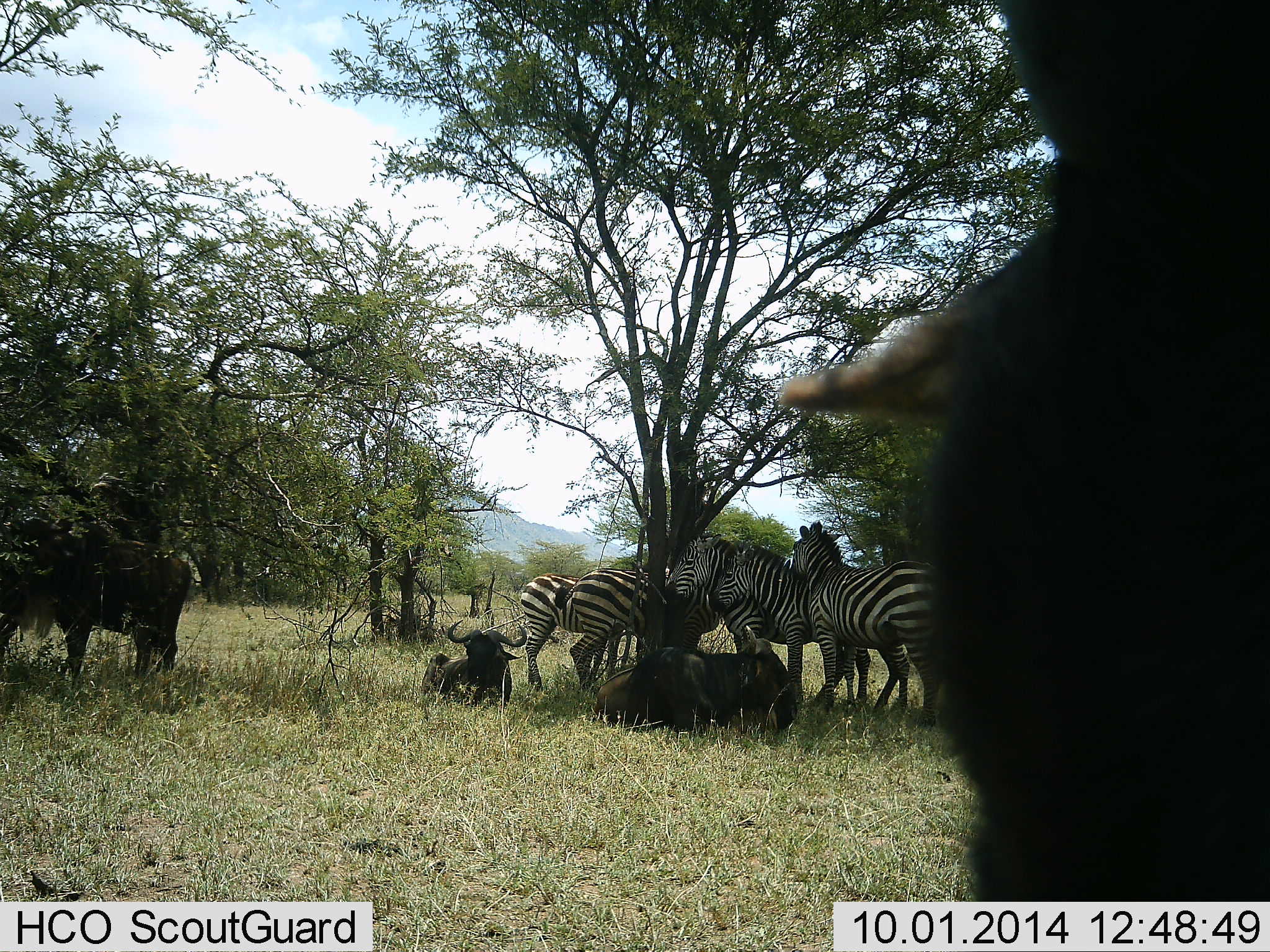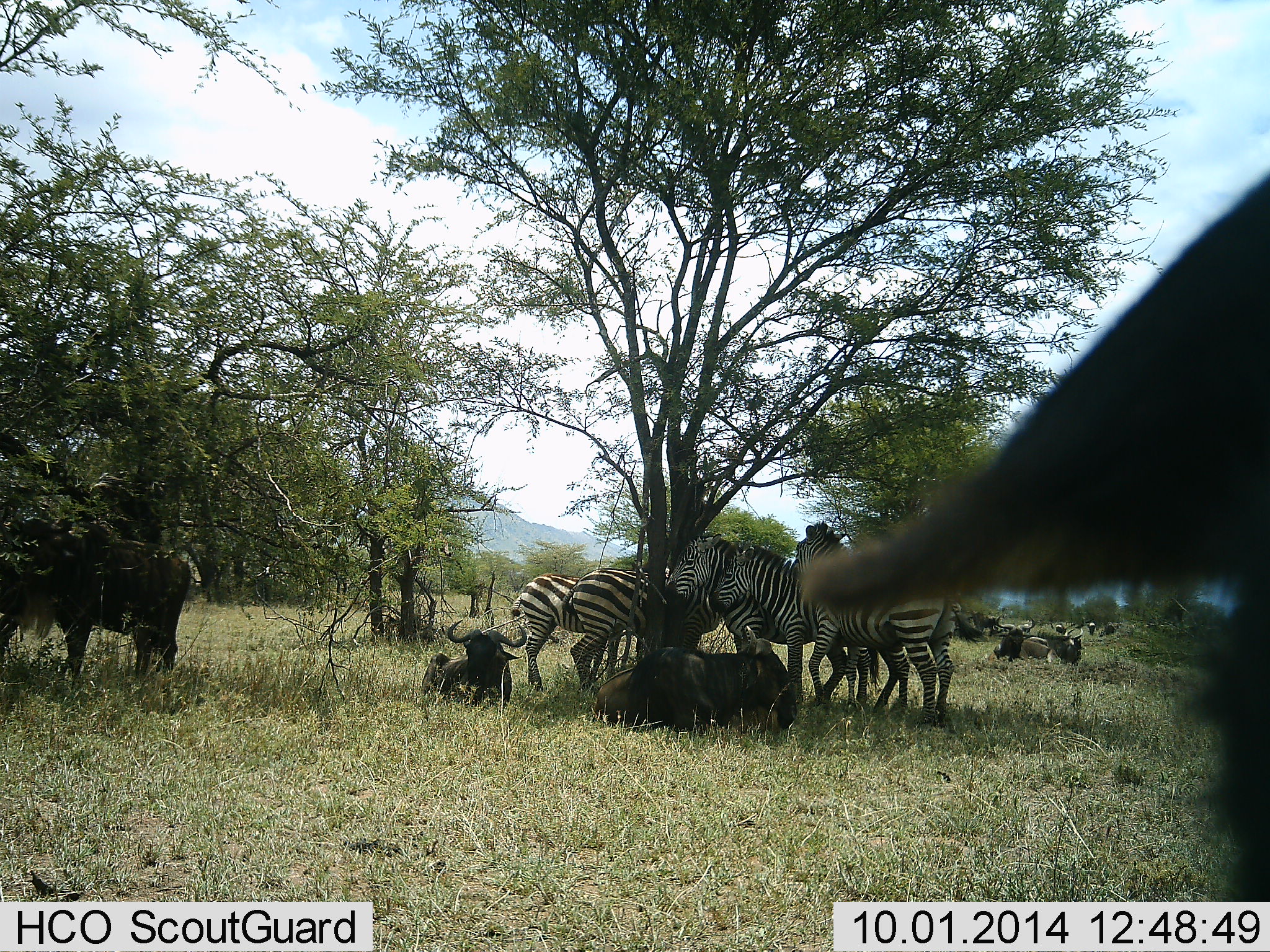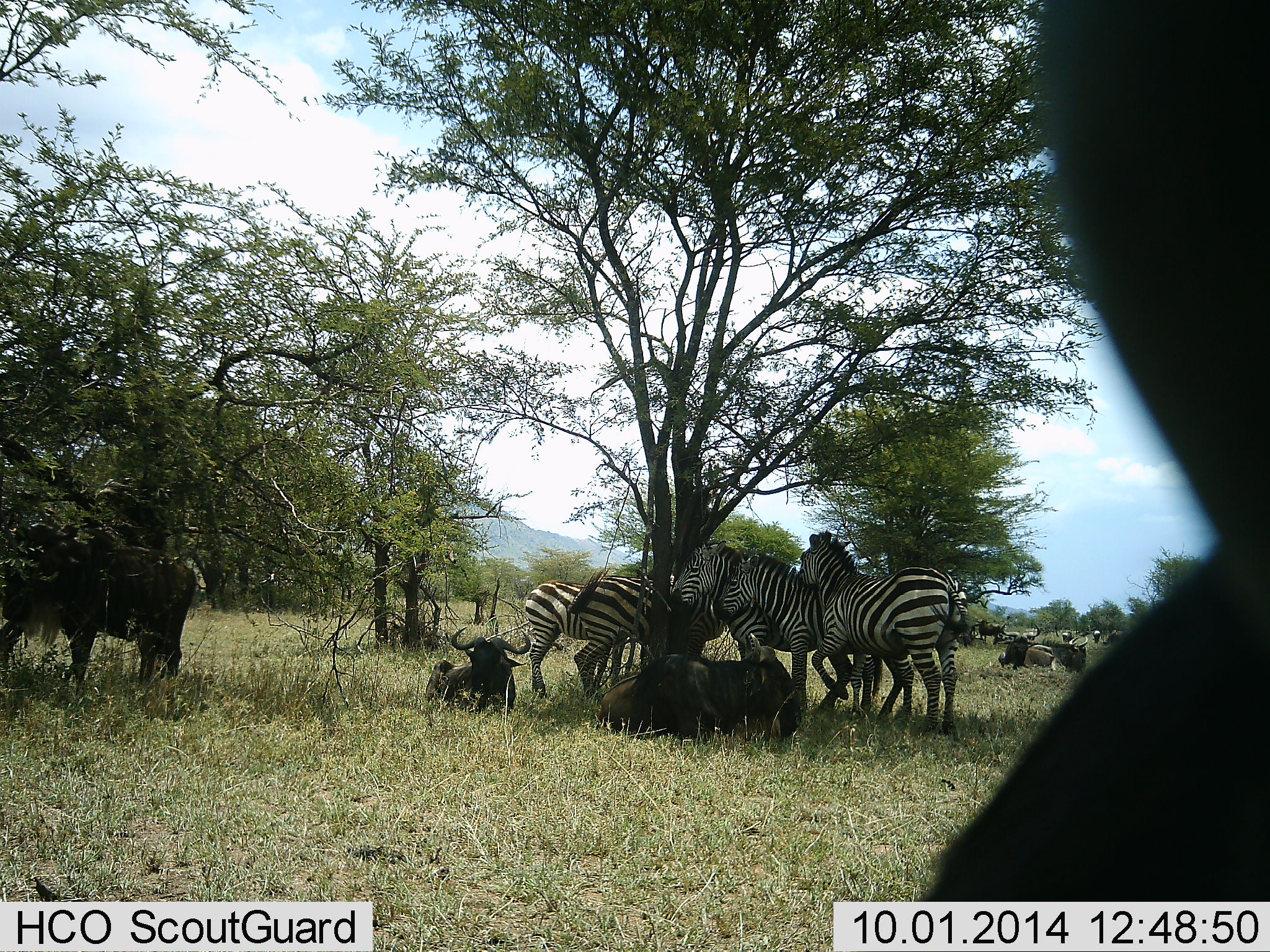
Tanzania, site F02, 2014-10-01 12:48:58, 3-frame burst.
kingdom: Animalia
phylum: Chordata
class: Mammalia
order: Artiodactyla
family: Bovidae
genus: Connochaetes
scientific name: Connochaetes taurinus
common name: blue wildebeest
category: wildebeest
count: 8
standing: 60%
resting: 100%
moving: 0%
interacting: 0%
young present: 0%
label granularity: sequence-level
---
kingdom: Animalia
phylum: Chordata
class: Mammalia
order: Perissodactyla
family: Equidae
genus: Equus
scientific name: Equus quagga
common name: plains zebra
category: zebra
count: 5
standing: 85%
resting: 15%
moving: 8%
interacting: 23%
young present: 0%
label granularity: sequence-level